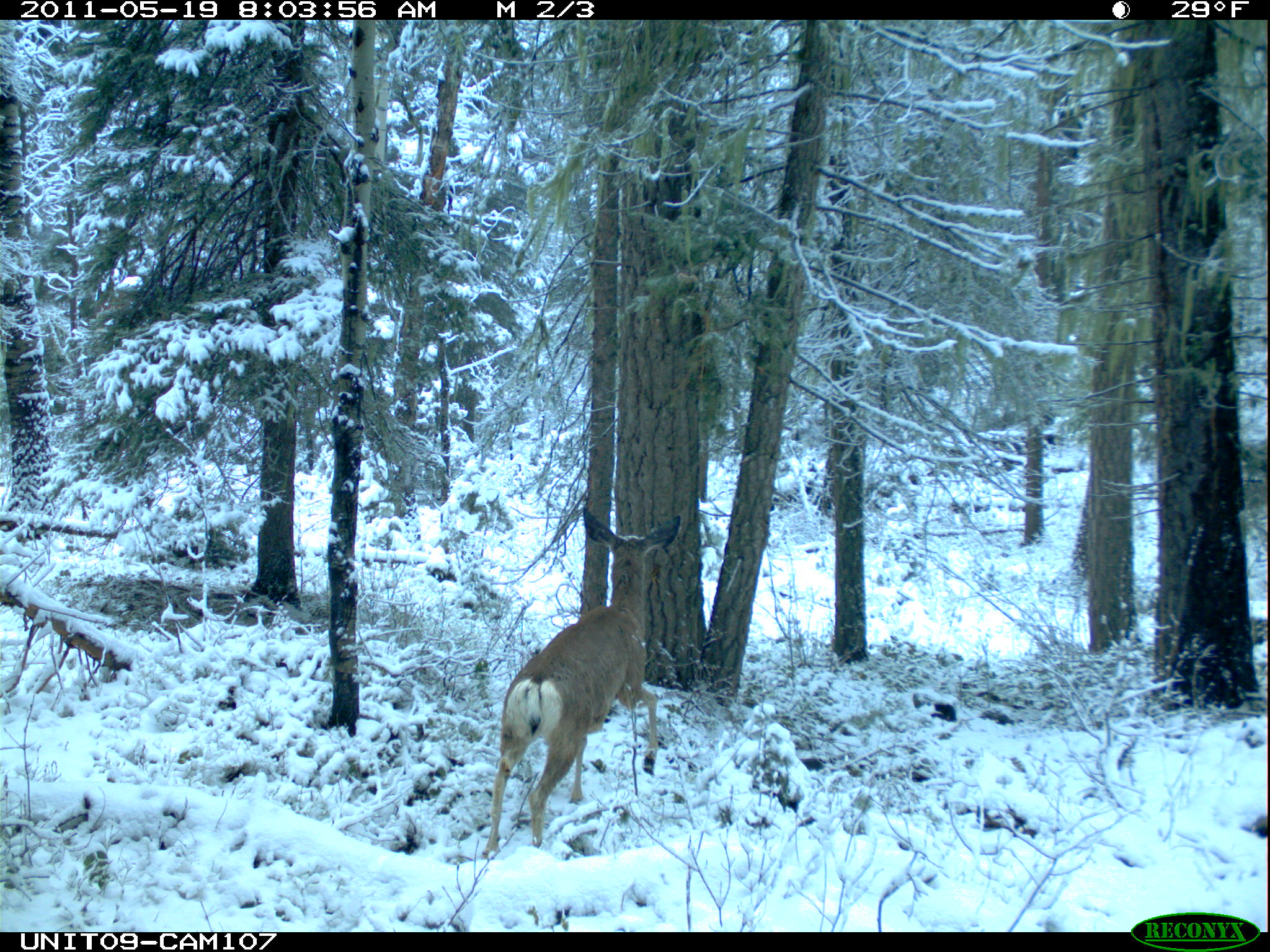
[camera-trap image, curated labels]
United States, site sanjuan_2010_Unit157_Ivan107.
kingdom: Animalia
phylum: Chordata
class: Mammalia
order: Artiodactyla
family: Cervidae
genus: Odocoileus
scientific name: Odocoileus hemionus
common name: mule deer